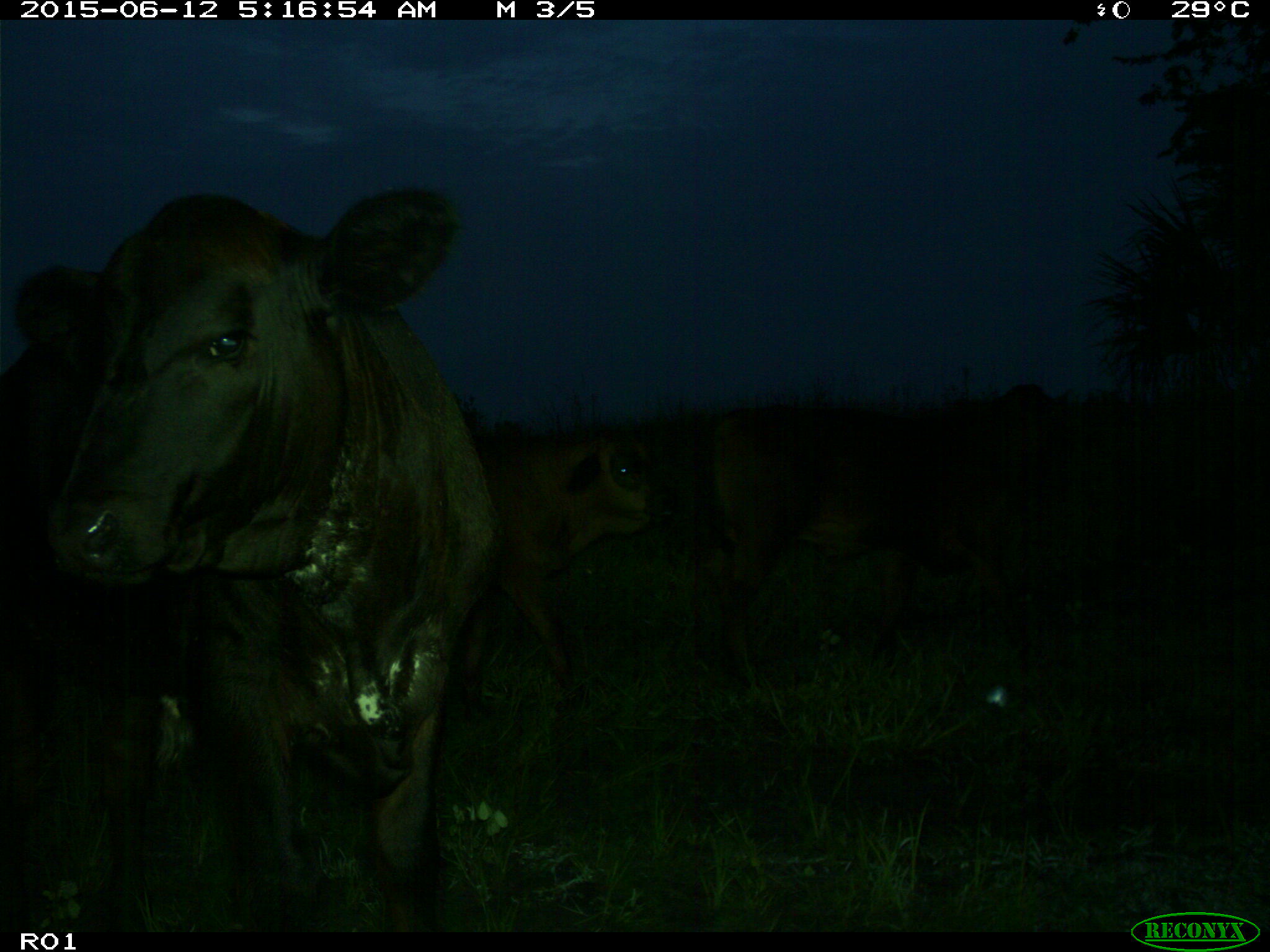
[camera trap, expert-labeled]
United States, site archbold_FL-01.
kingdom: Animalia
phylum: Chordata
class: Mammalia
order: Artiodactyla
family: Bovidae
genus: Bos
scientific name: Bos taurus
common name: domestic cow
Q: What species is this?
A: Bos taurus (domestic cow).